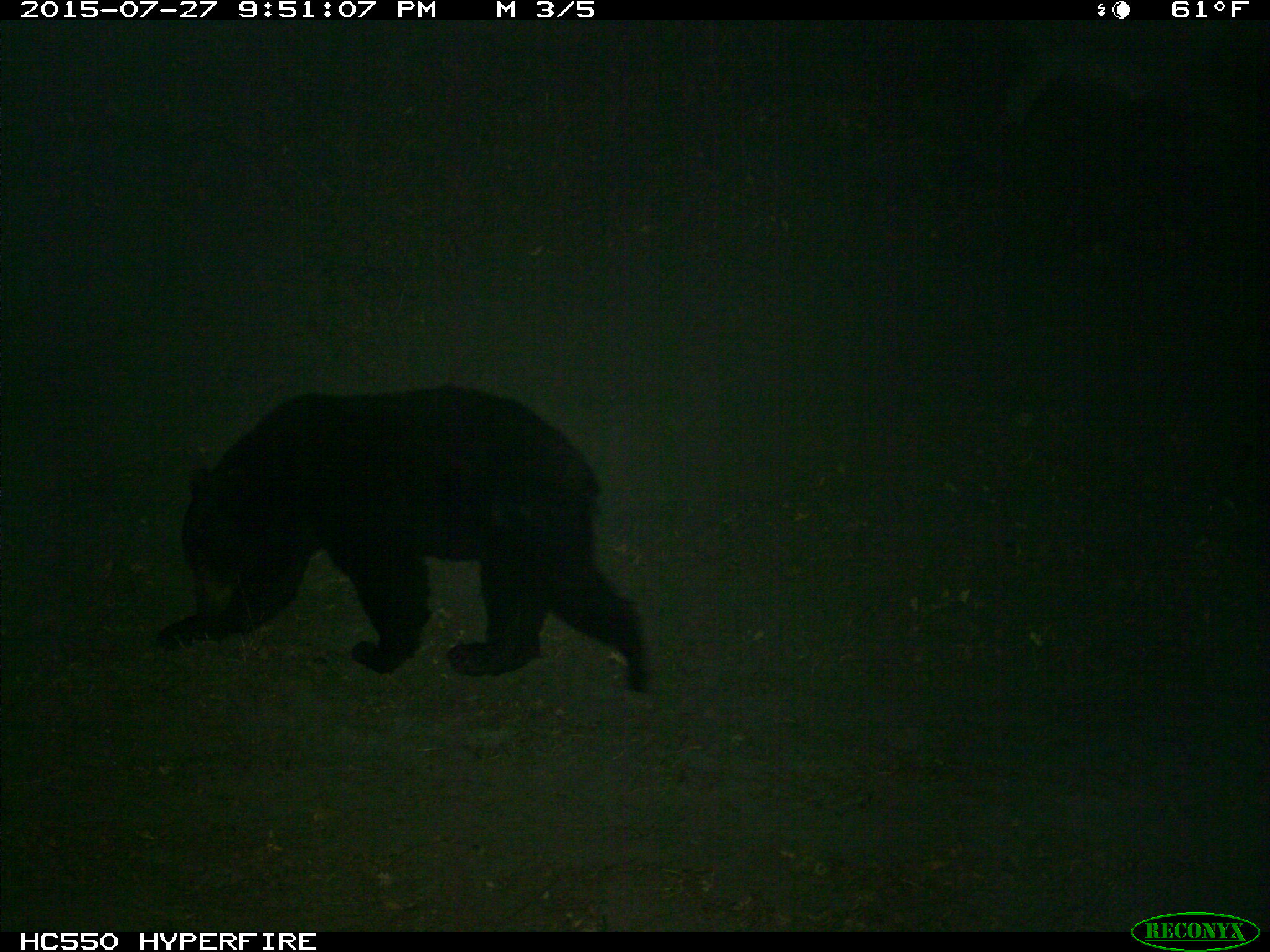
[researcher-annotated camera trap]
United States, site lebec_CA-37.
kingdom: Animalia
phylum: Chordata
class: Mammalia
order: Carnivora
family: Ursidae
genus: Ursus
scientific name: Ursus americanus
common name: american black bear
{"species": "Ursus americanus (american black bear)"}